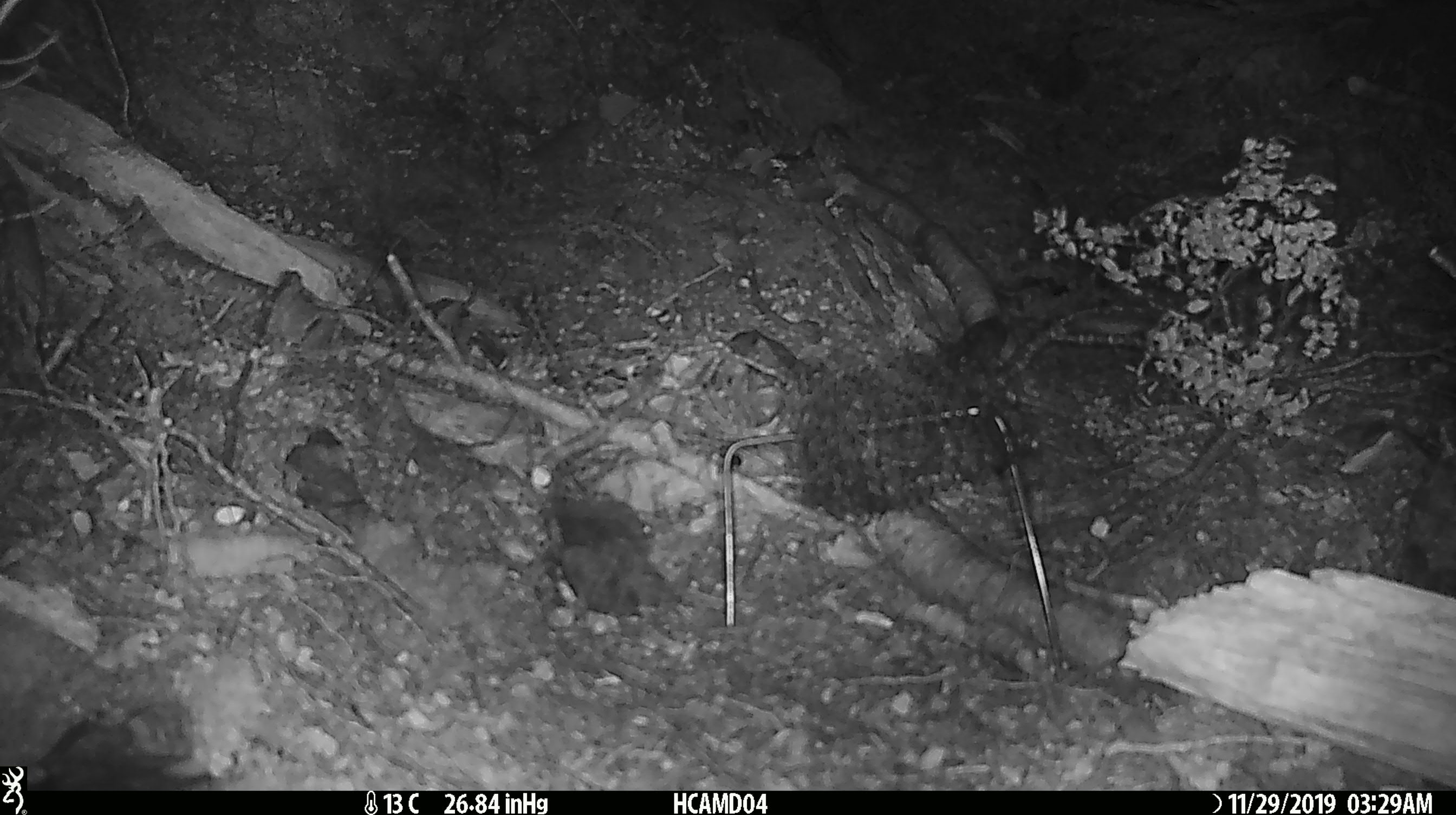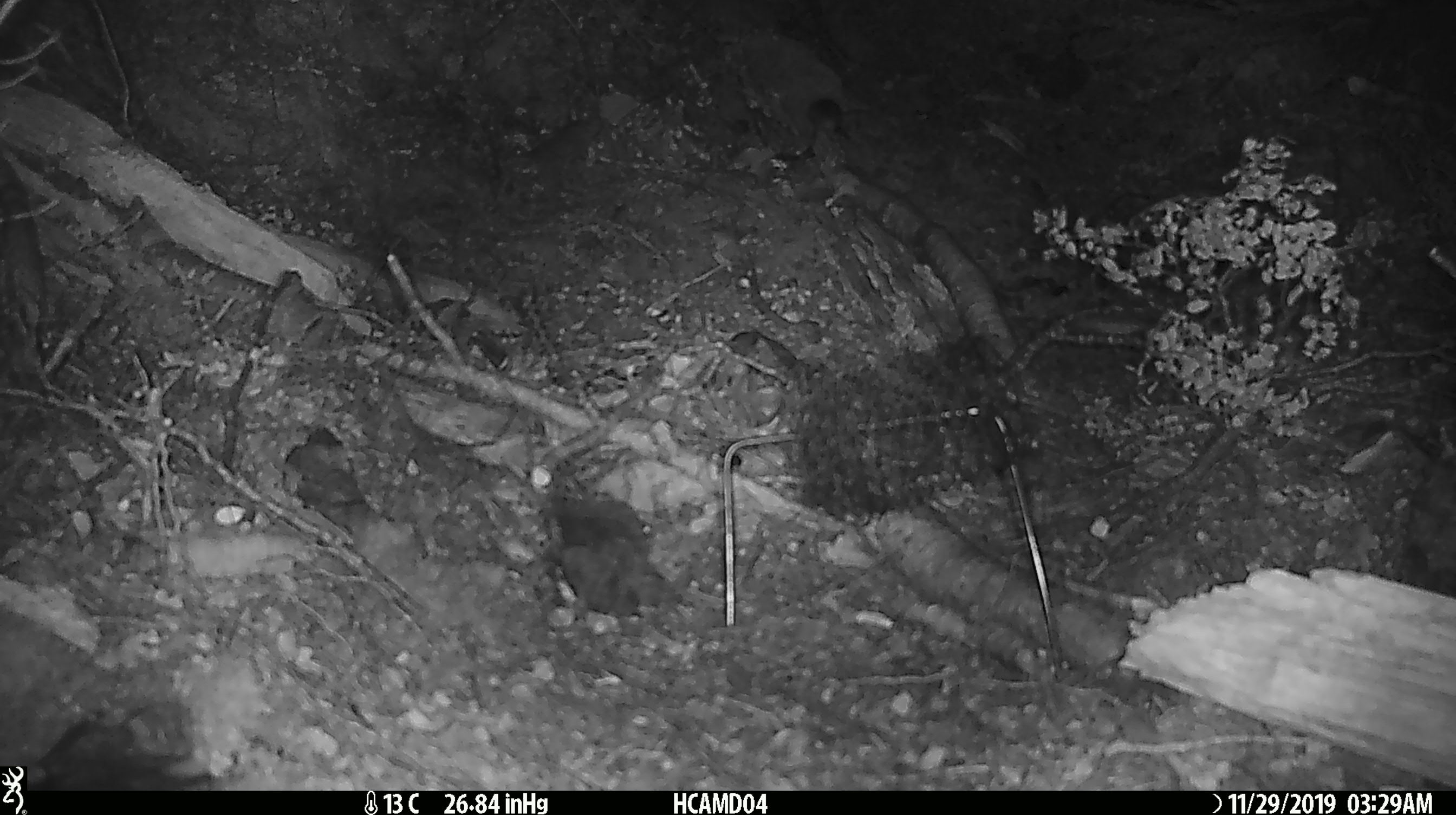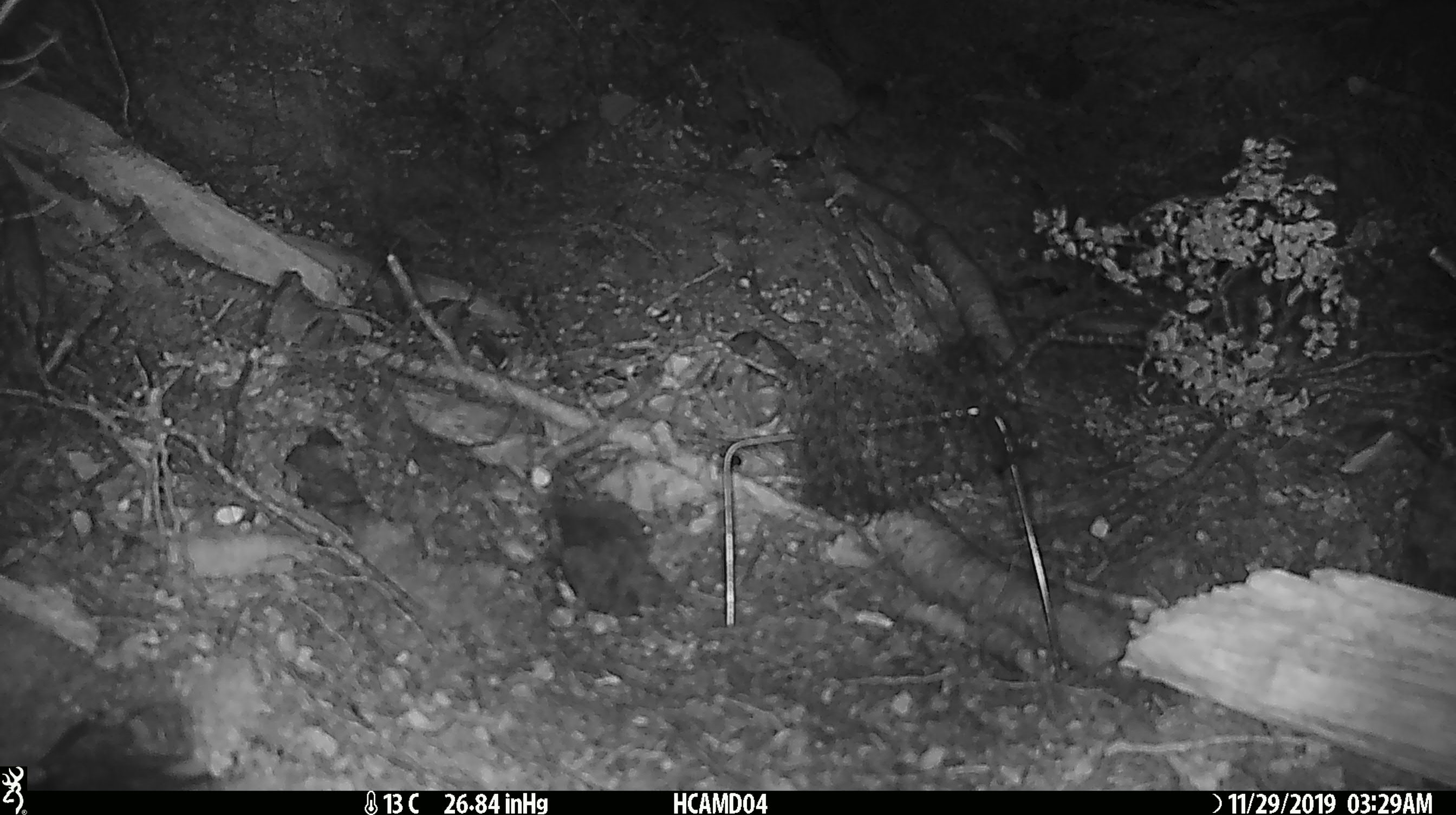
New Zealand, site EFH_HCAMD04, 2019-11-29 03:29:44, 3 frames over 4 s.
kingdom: Animalia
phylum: Chordata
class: Mammalia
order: Rodentia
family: Muridae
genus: Mus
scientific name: Mus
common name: mouse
Mouse (Mus).